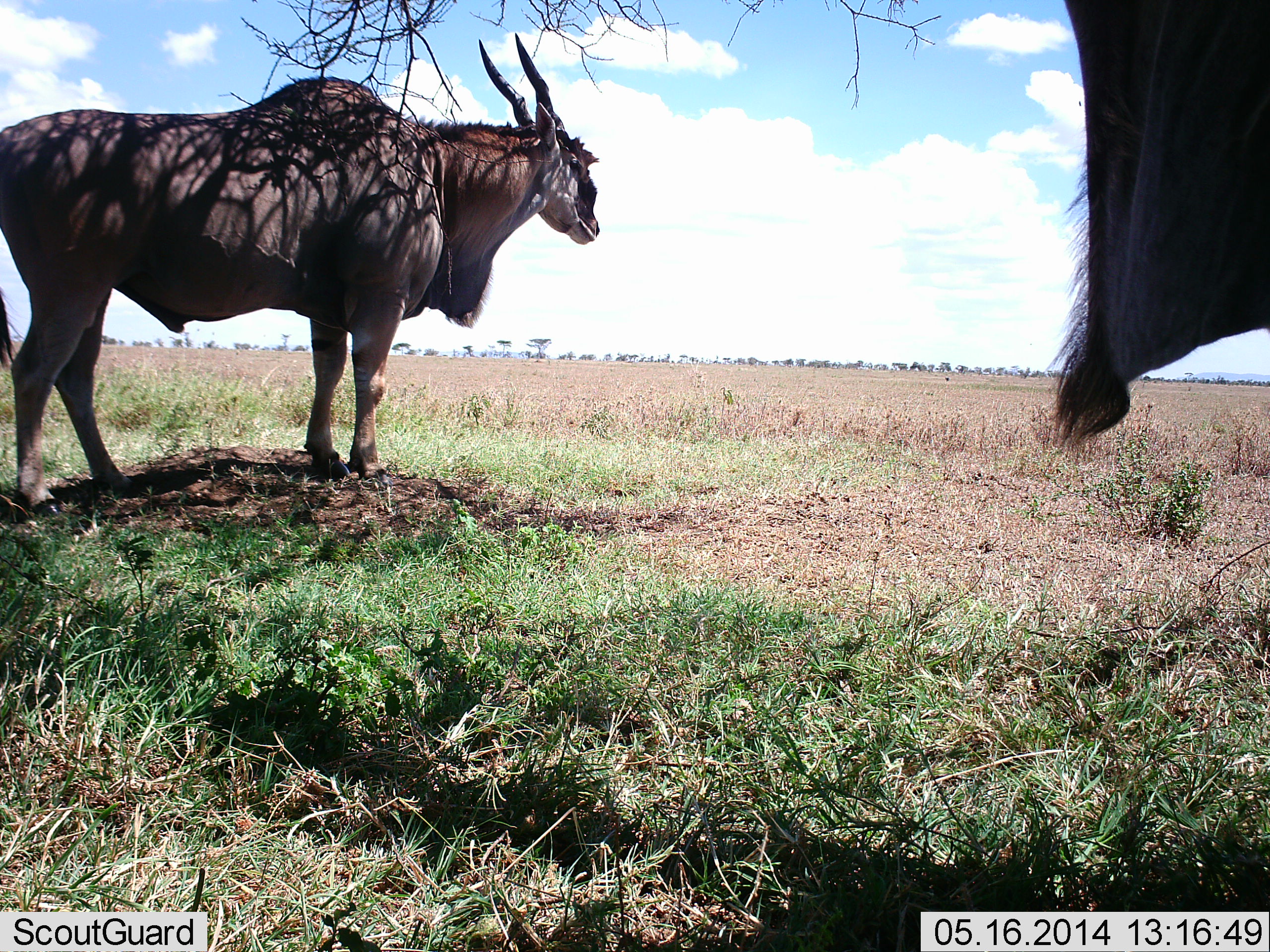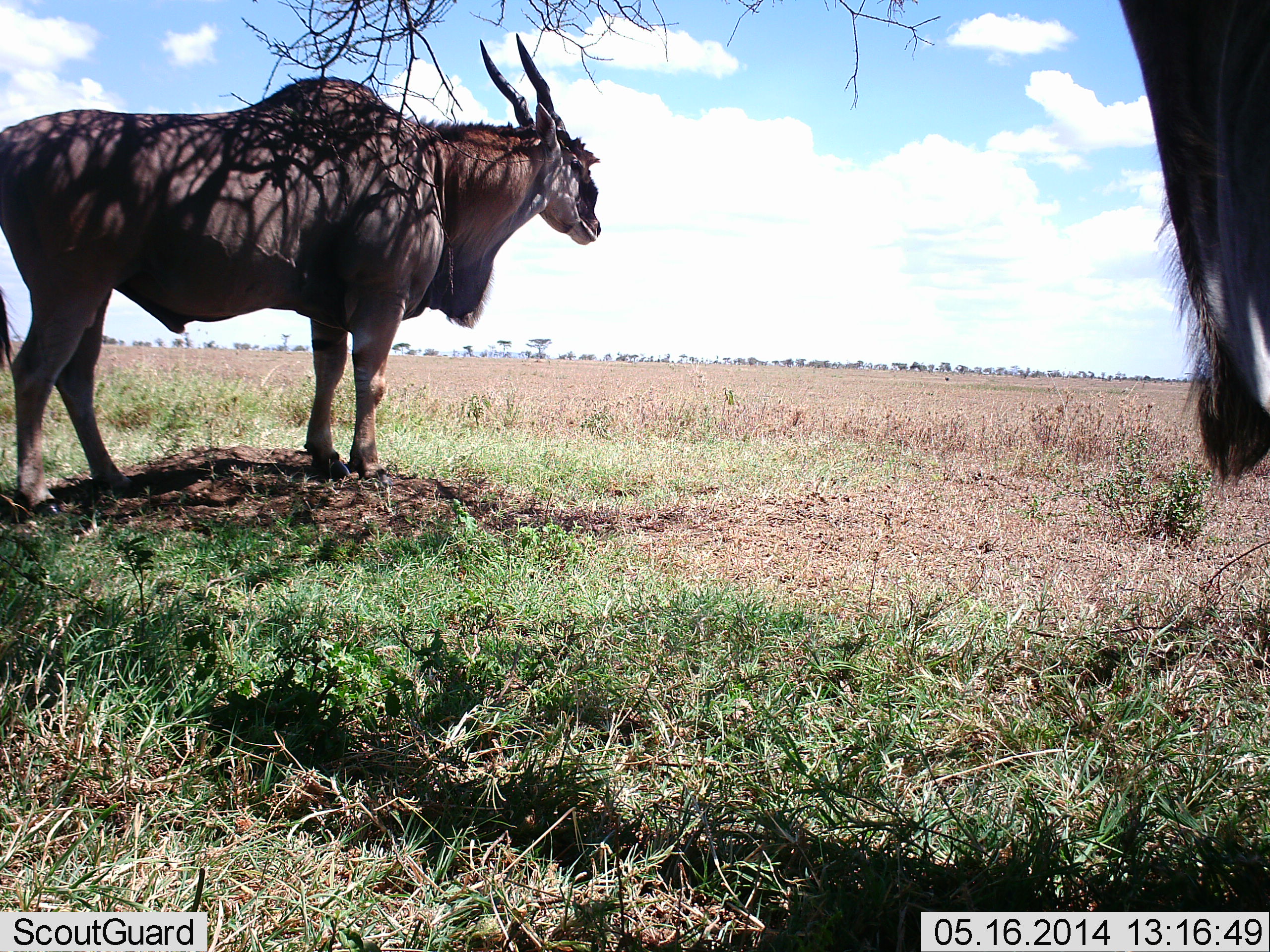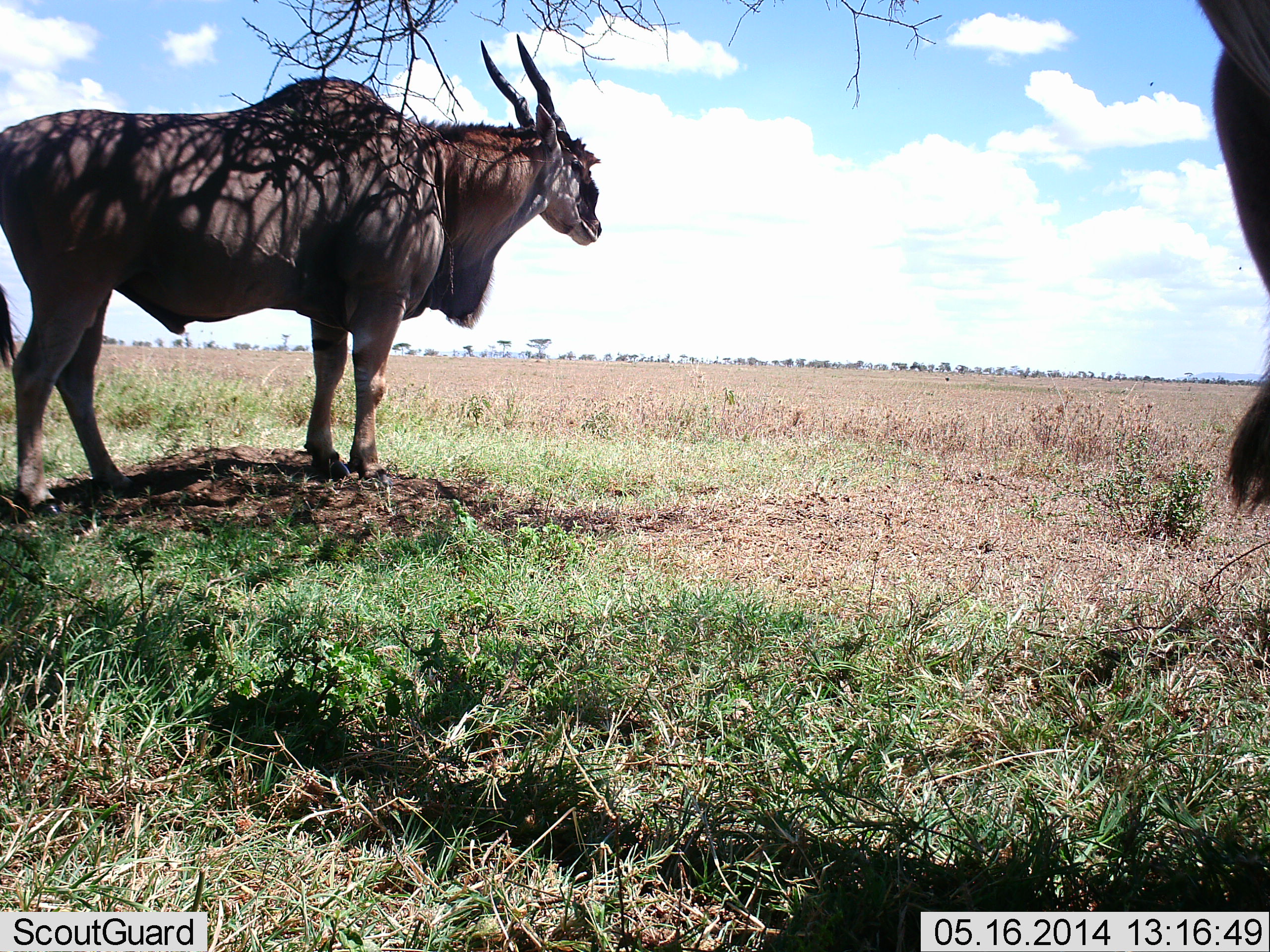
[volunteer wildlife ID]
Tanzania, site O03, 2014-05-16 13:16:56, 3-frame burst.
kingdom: Animalia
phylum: Chordata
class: Mammalia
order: Artiodactyla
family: Bovidae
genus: Tragelaphus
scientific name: Tragelaphus oryx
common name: eland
Eland (Tragelaphus oryx), count 2. Behavior (volunteer vote fractions): standing 98%, resting 5%, moving 2%, interacting 0%. Young present (vote fraction): 0%. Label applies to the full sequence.